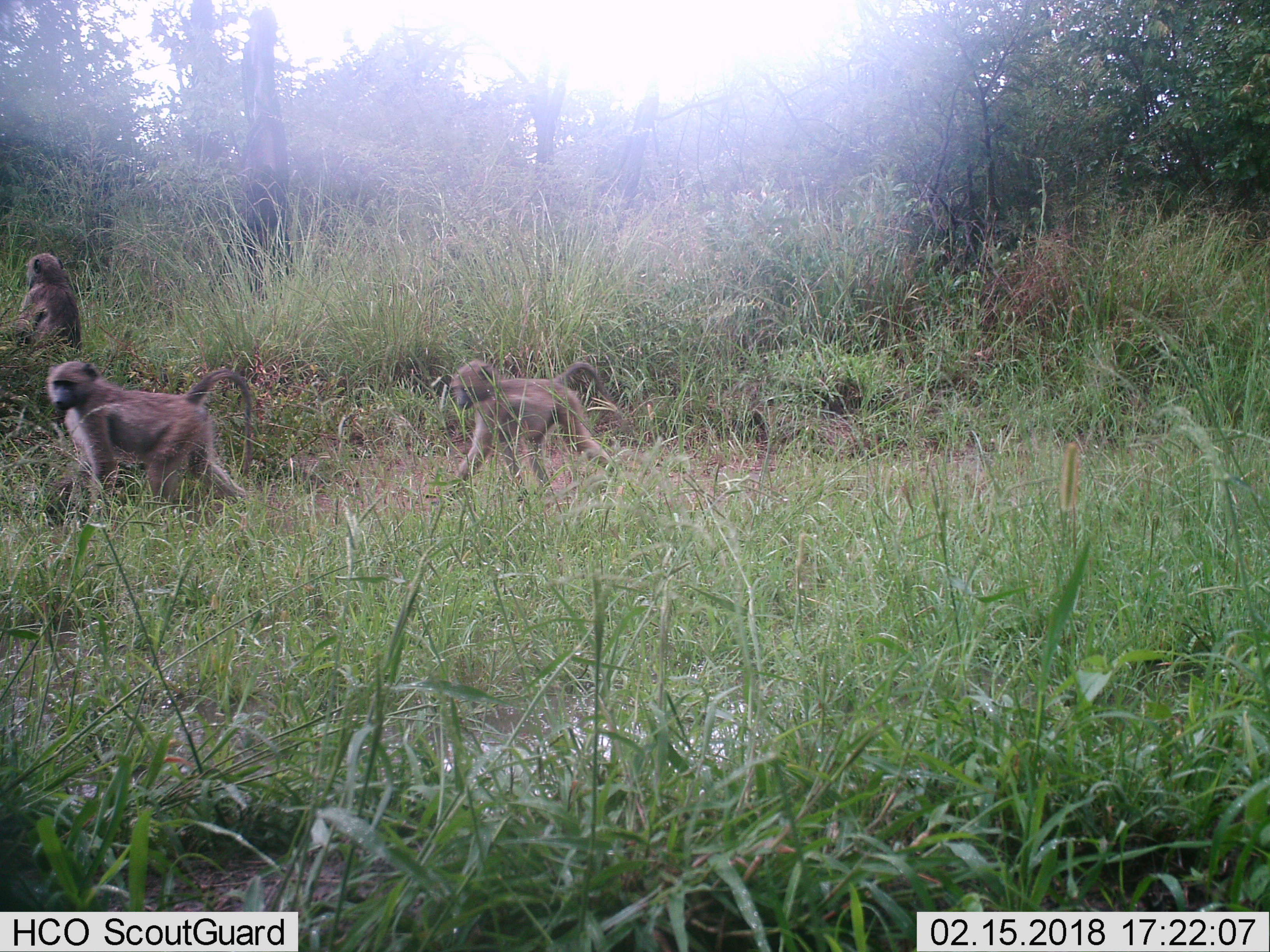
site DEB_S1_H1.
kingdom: Animalia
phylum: Chordata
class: Mammalia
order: Primates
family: Cercopithecidae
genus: Papio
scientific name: Papio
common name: baboon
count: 3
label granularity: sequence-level